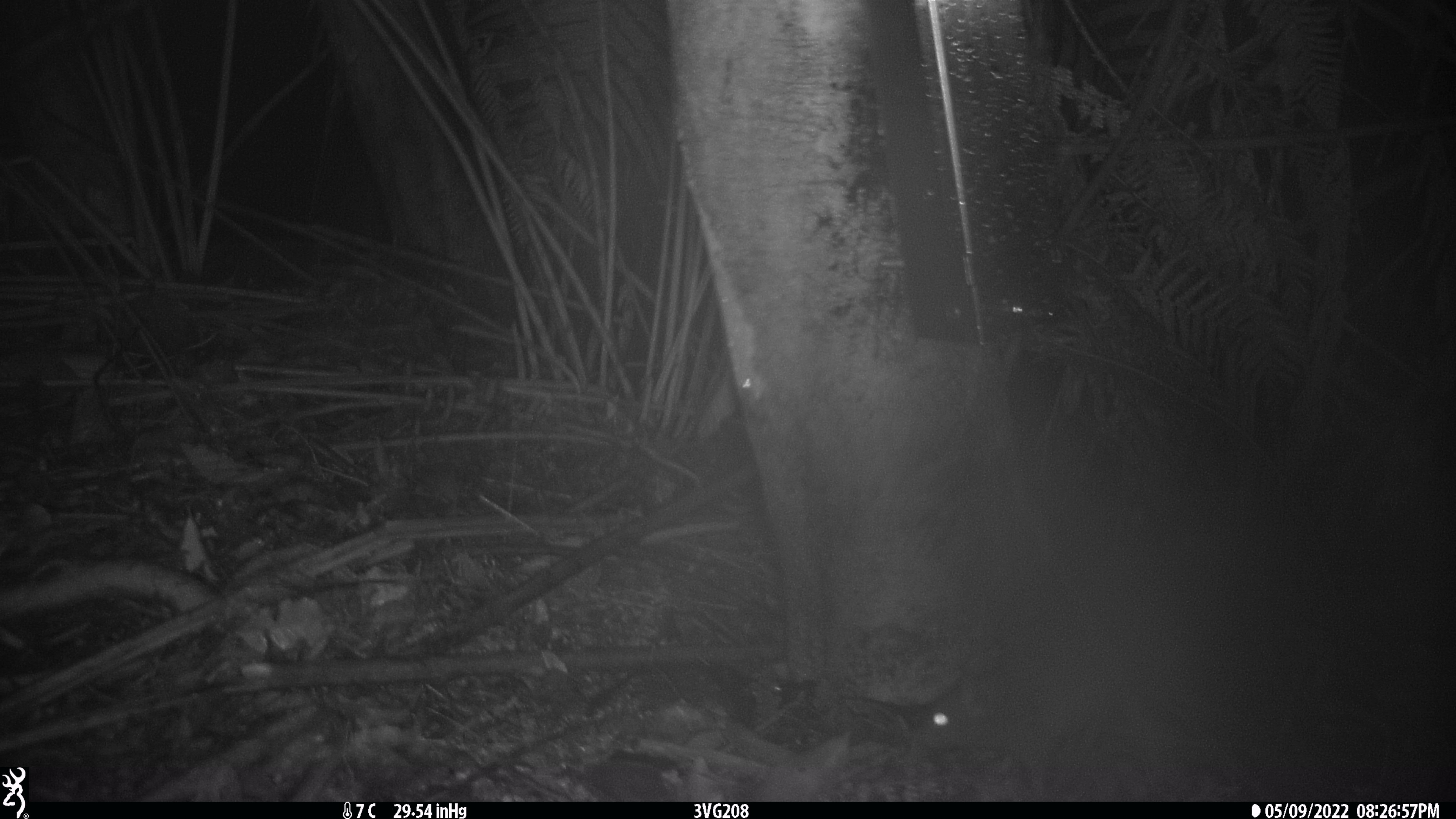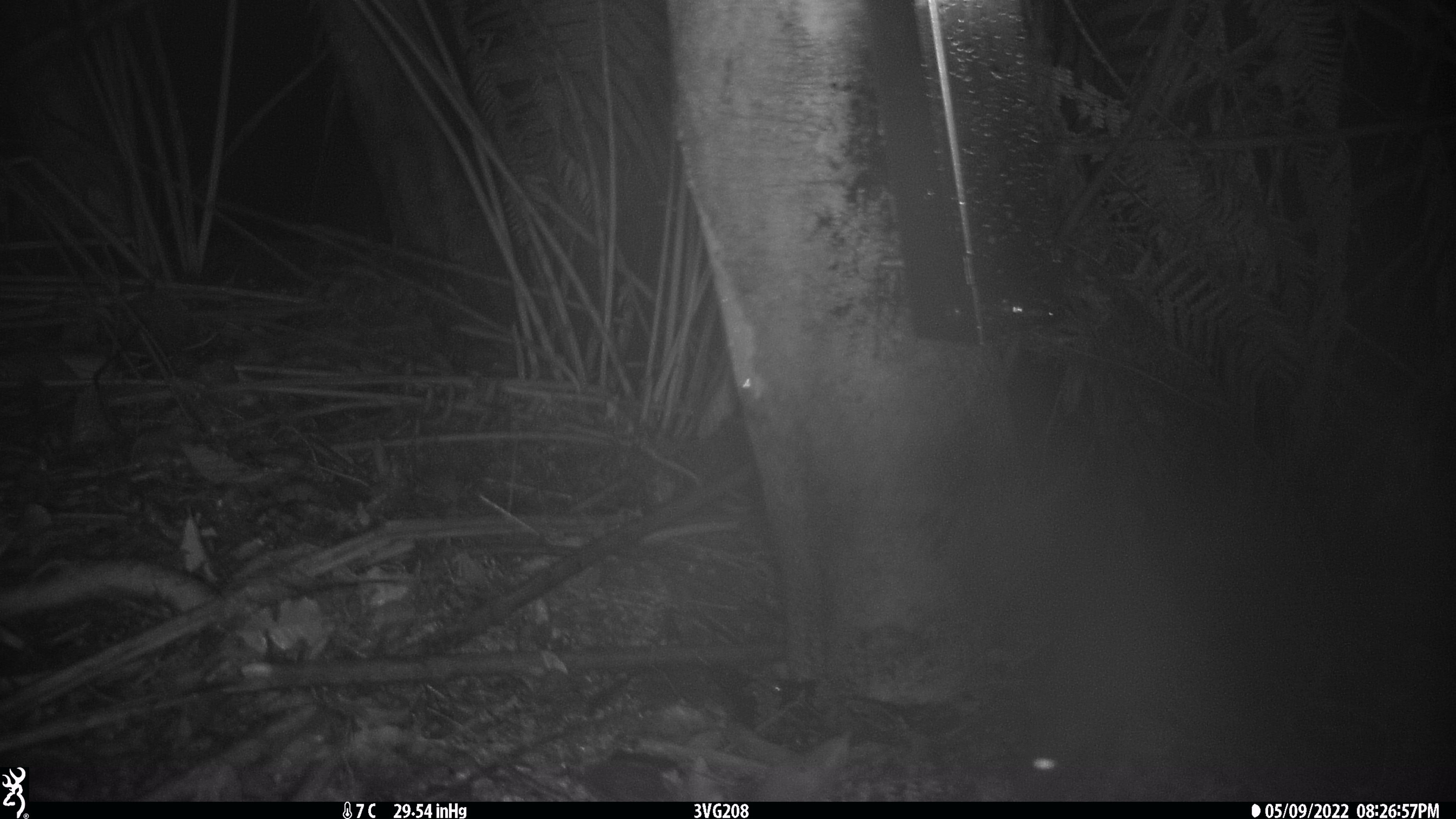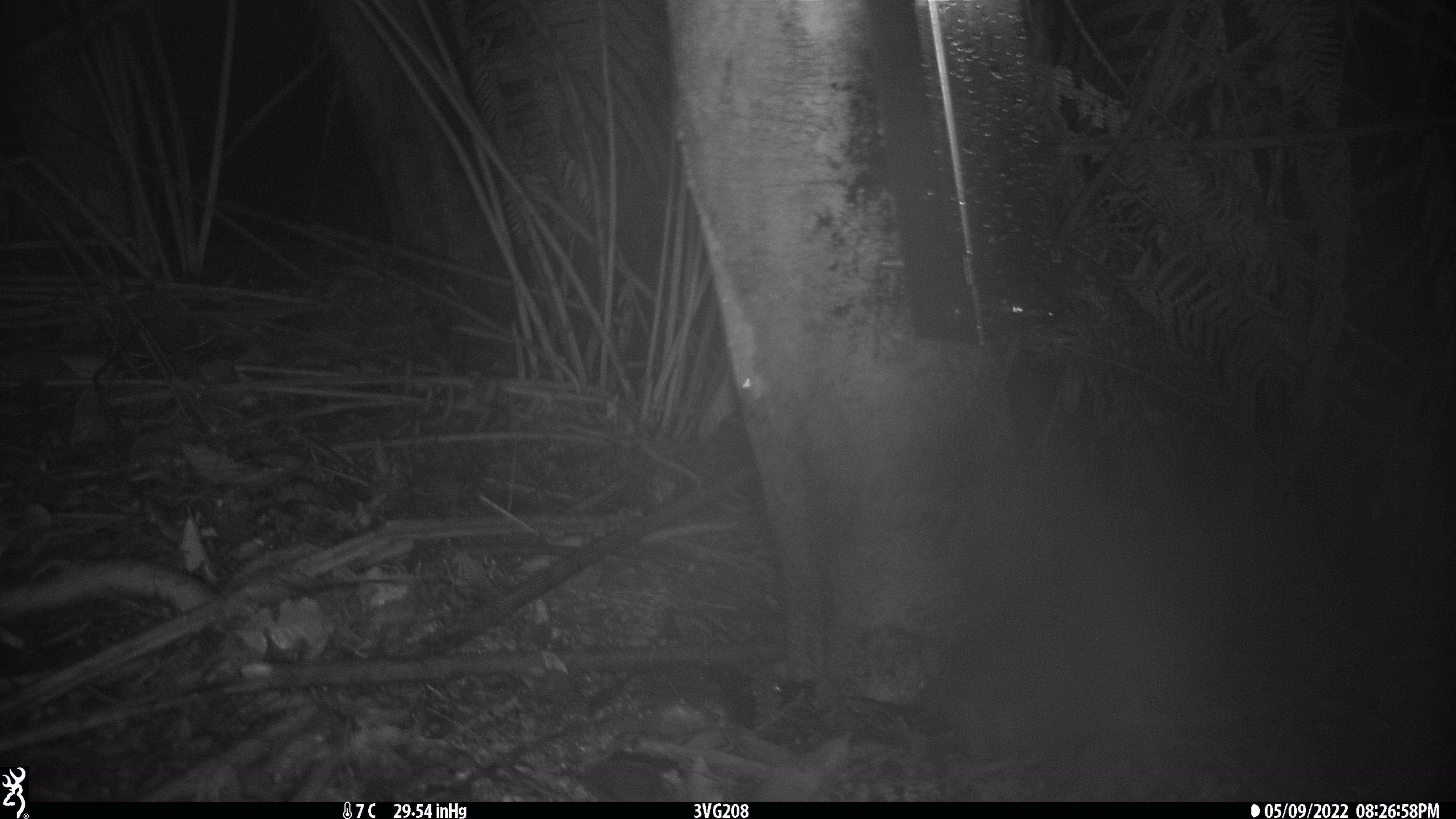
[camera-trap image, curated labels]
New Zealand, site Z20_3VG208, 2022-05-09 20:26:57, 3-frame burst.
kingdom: Animalia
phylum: Chordata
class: Mammalia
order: Rodentia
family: Muridae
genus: Rattus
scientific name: Rattus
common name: rat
Rat (Rattus).